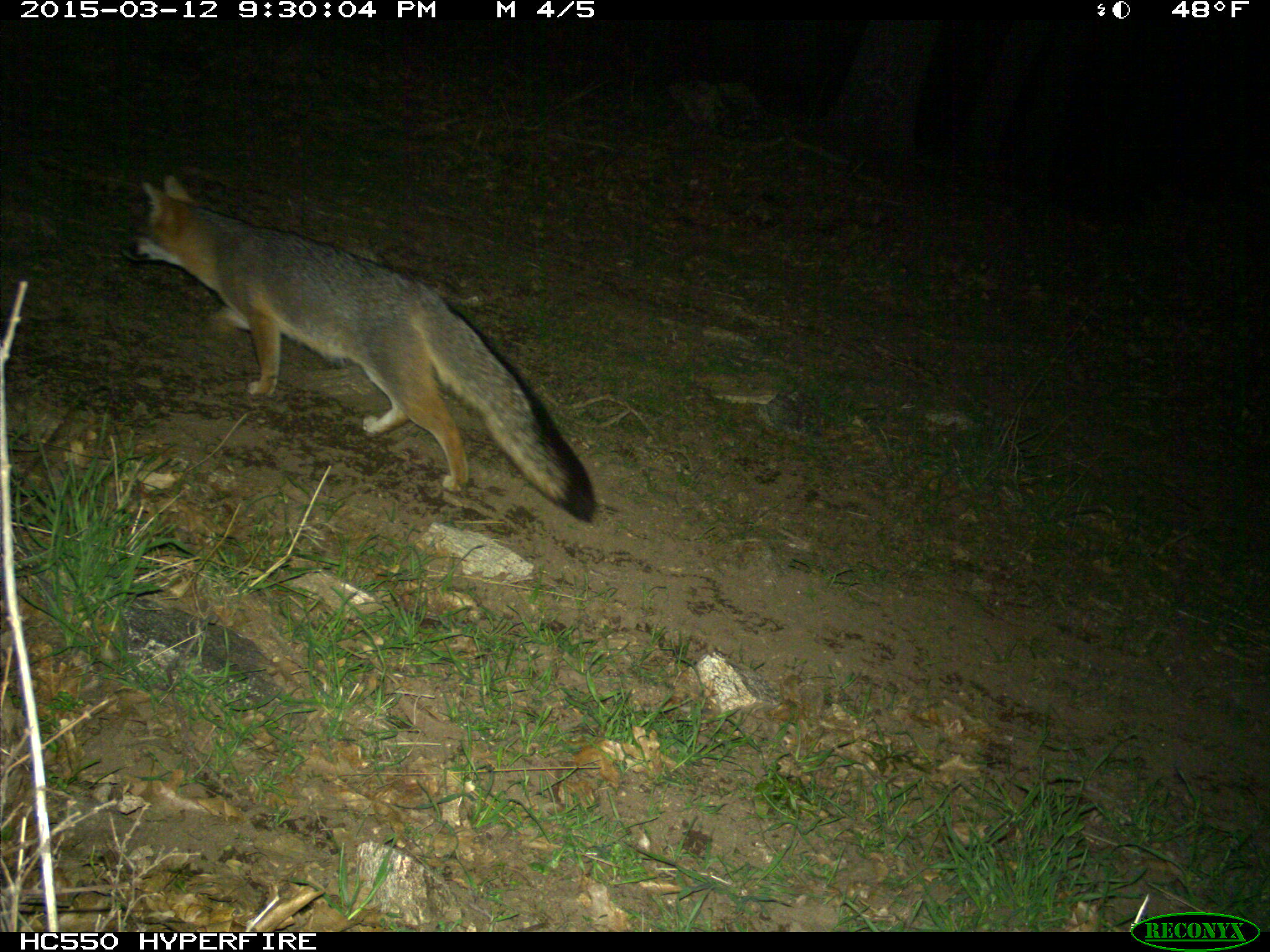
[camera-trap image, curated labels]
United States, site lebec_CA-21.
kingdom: Animalia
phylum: Chordata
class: Mammalia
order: Carnivora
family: Canidae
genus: Urocyon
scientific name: Urocyon cinereoargenteus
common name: gray fox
Urocyon cinereoargenteus (gray fox).